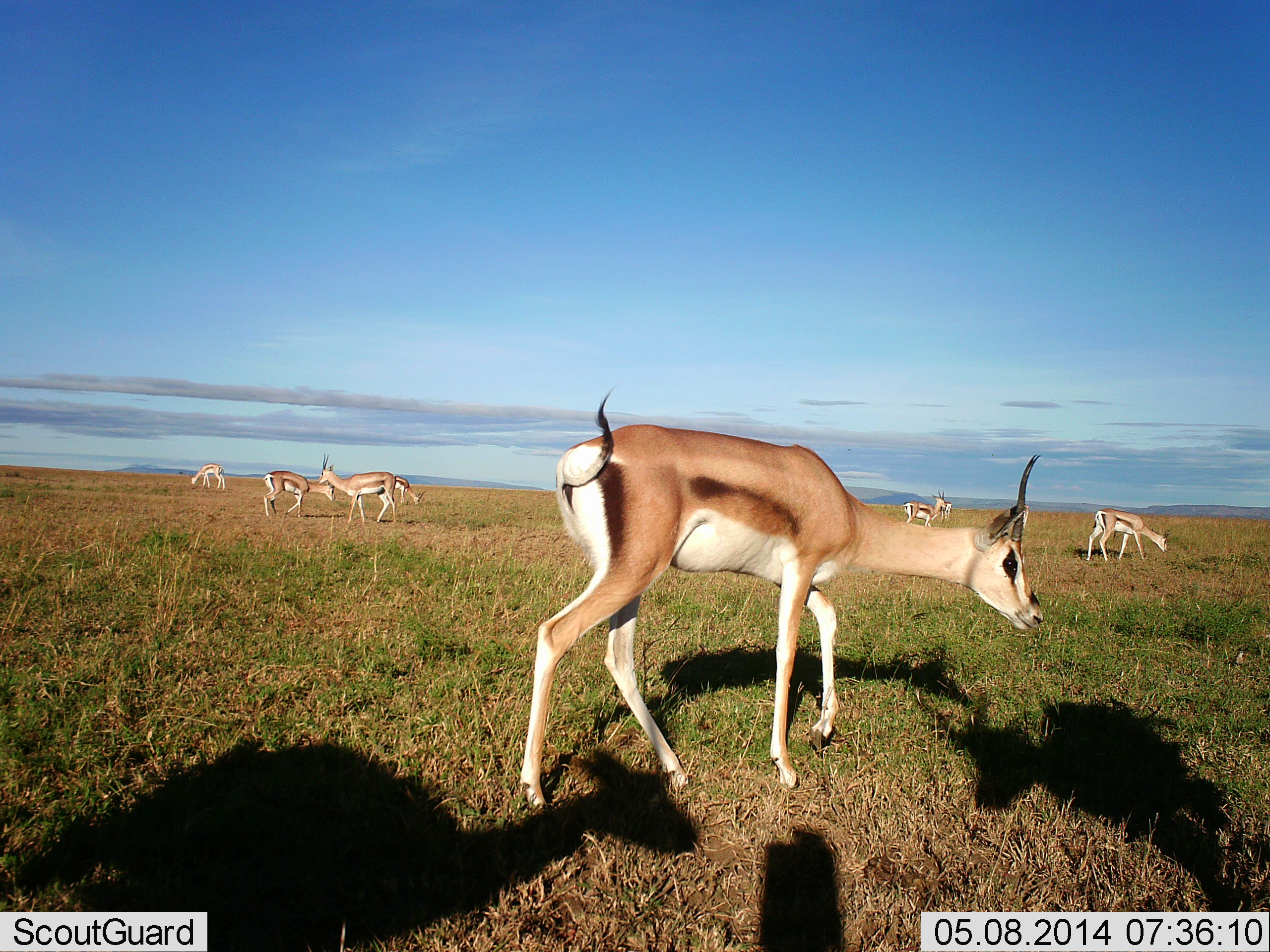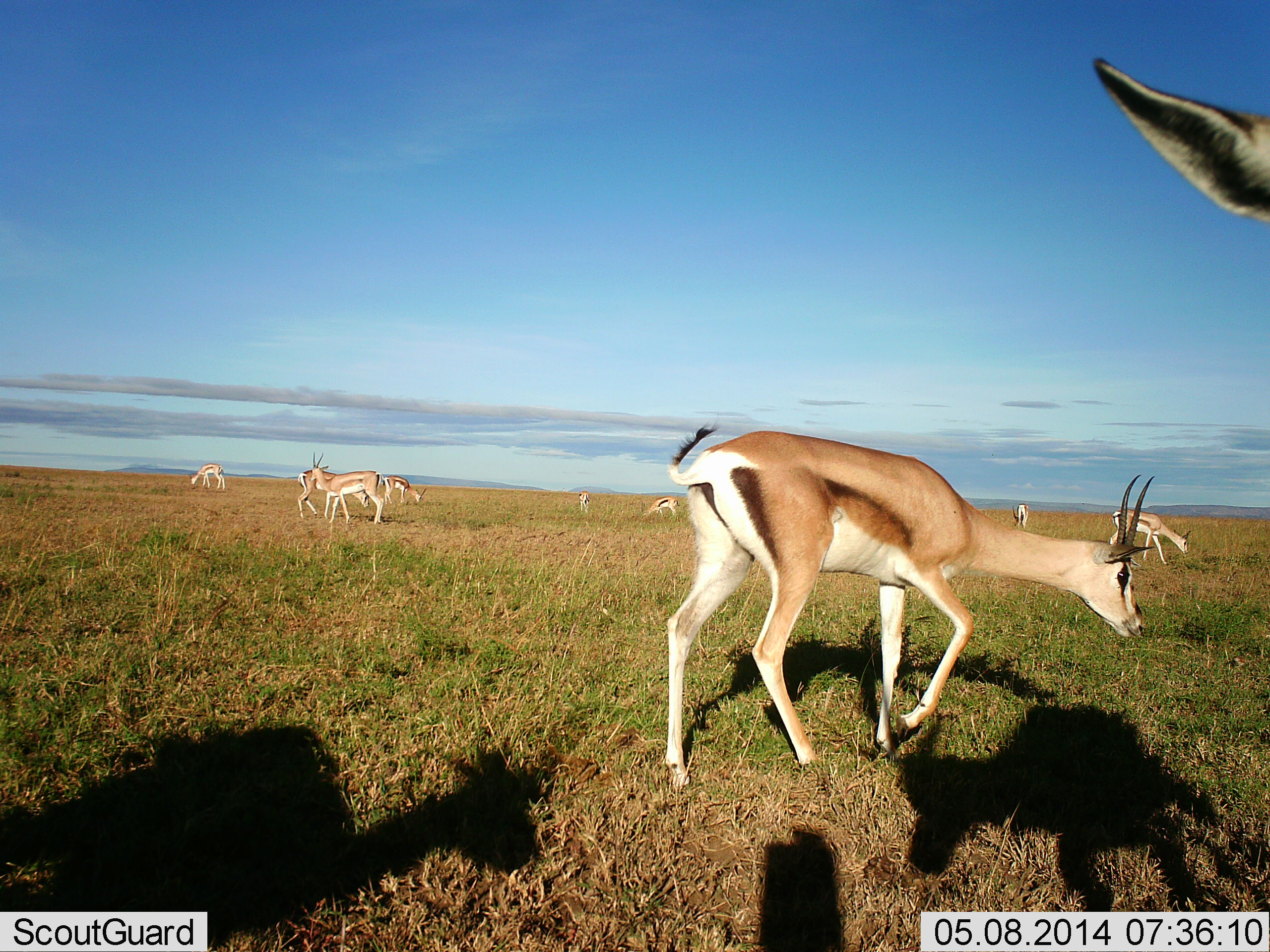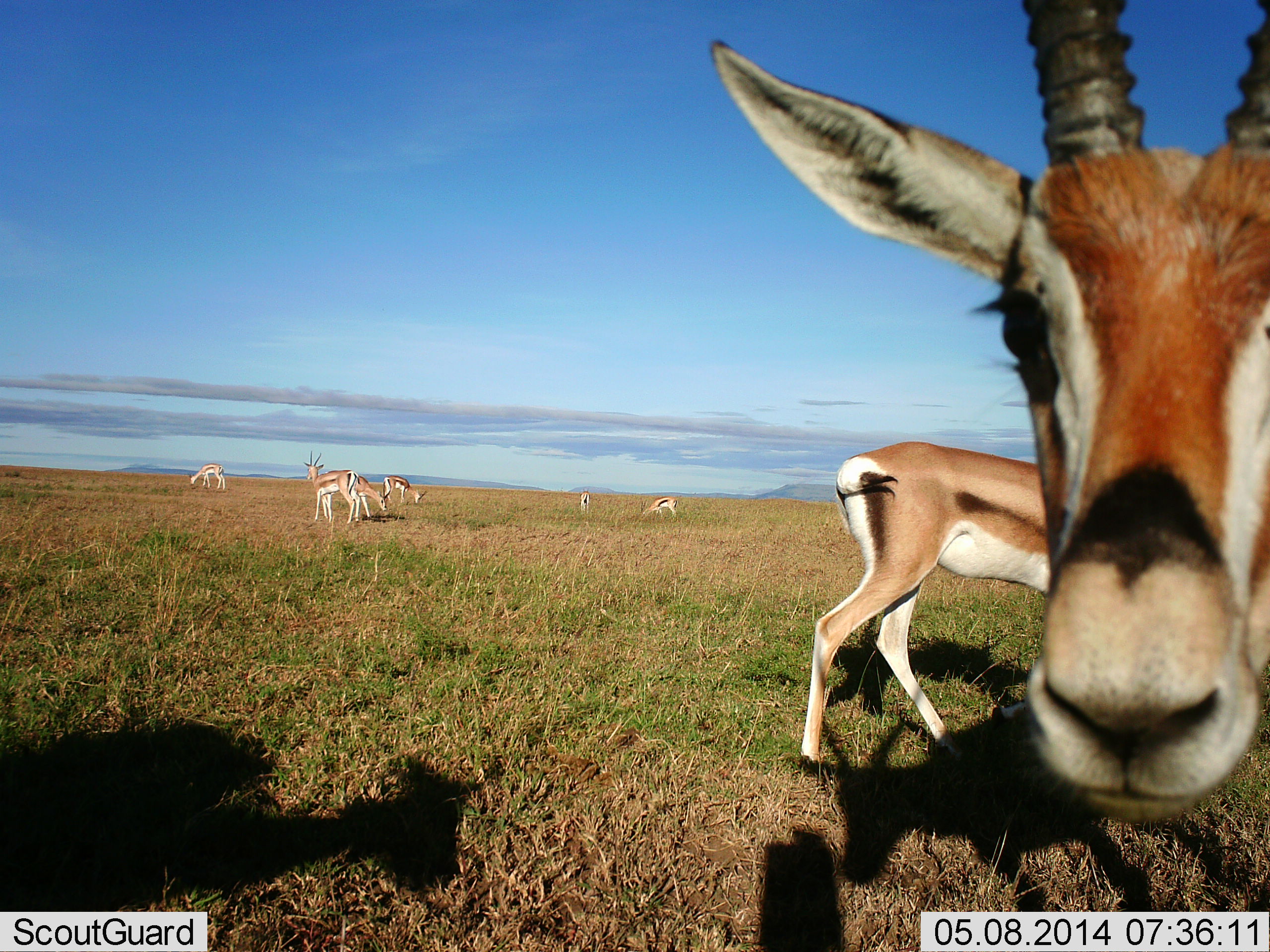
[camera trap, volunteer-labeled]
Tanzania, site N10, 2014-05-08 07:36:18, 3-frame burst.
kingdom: Animalia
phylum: Chordata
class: Mammalia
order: Artiodactyla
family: Bovidae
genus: Nanger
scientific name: Nanger granti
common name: grant's gazelle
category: gazellegrants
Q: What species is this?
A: Gazellegrants (grant's gazelle) (Nanger granti).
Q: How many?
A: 10.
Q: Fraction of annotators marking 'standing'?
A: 58%.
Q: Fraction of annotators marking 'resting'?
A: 0%.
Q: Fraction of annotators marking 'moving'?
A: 75%.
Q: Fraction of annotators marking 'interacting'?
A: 8%.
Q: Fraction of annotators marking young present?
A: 8%.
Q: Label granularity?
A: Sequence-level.